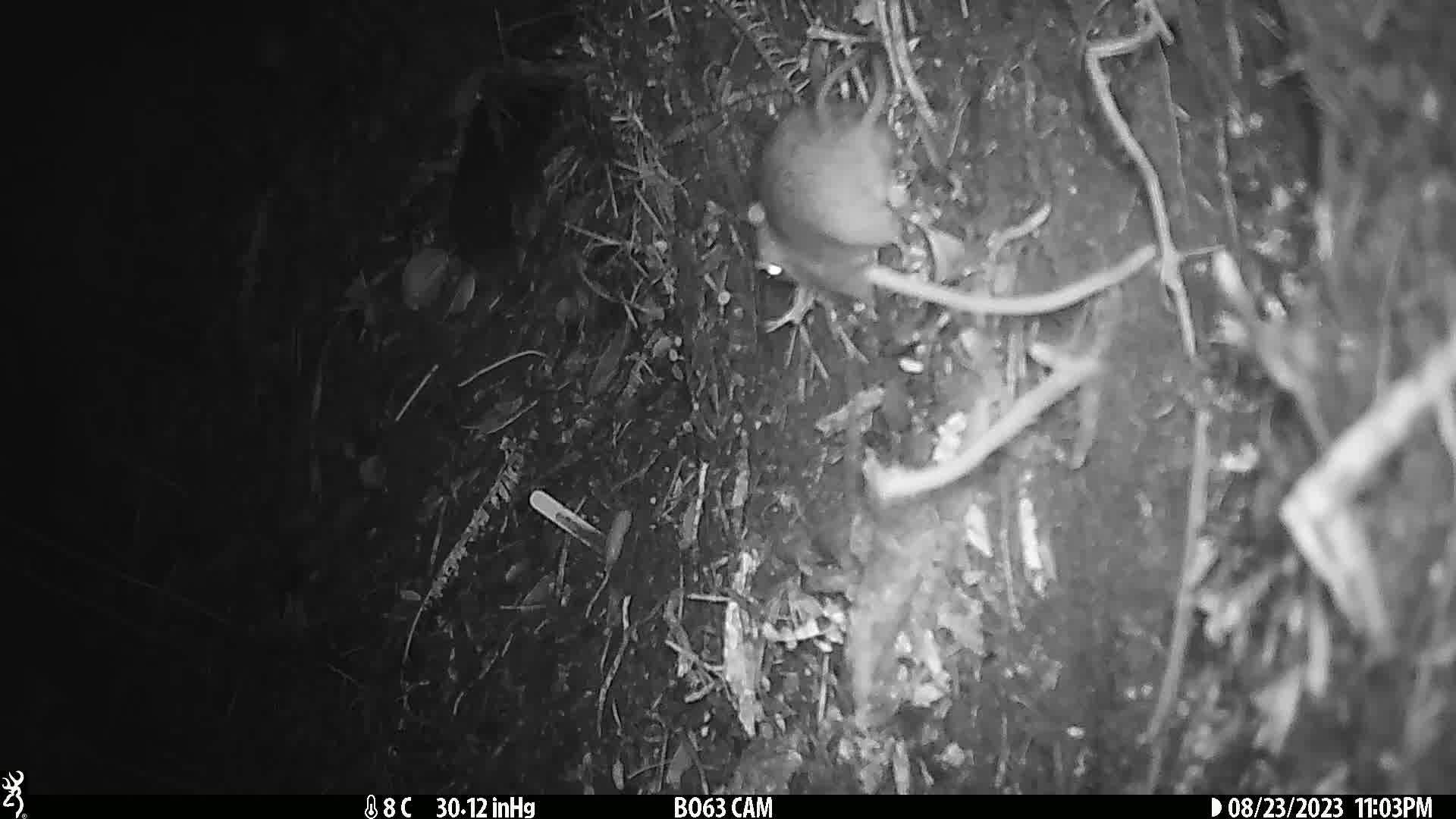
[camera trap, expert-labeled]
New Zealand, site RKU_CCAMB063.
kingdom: Animalia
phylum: Chordata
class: Mammalia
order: Rodentia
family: Muridae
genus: Rattus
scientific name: Rattus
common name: rat